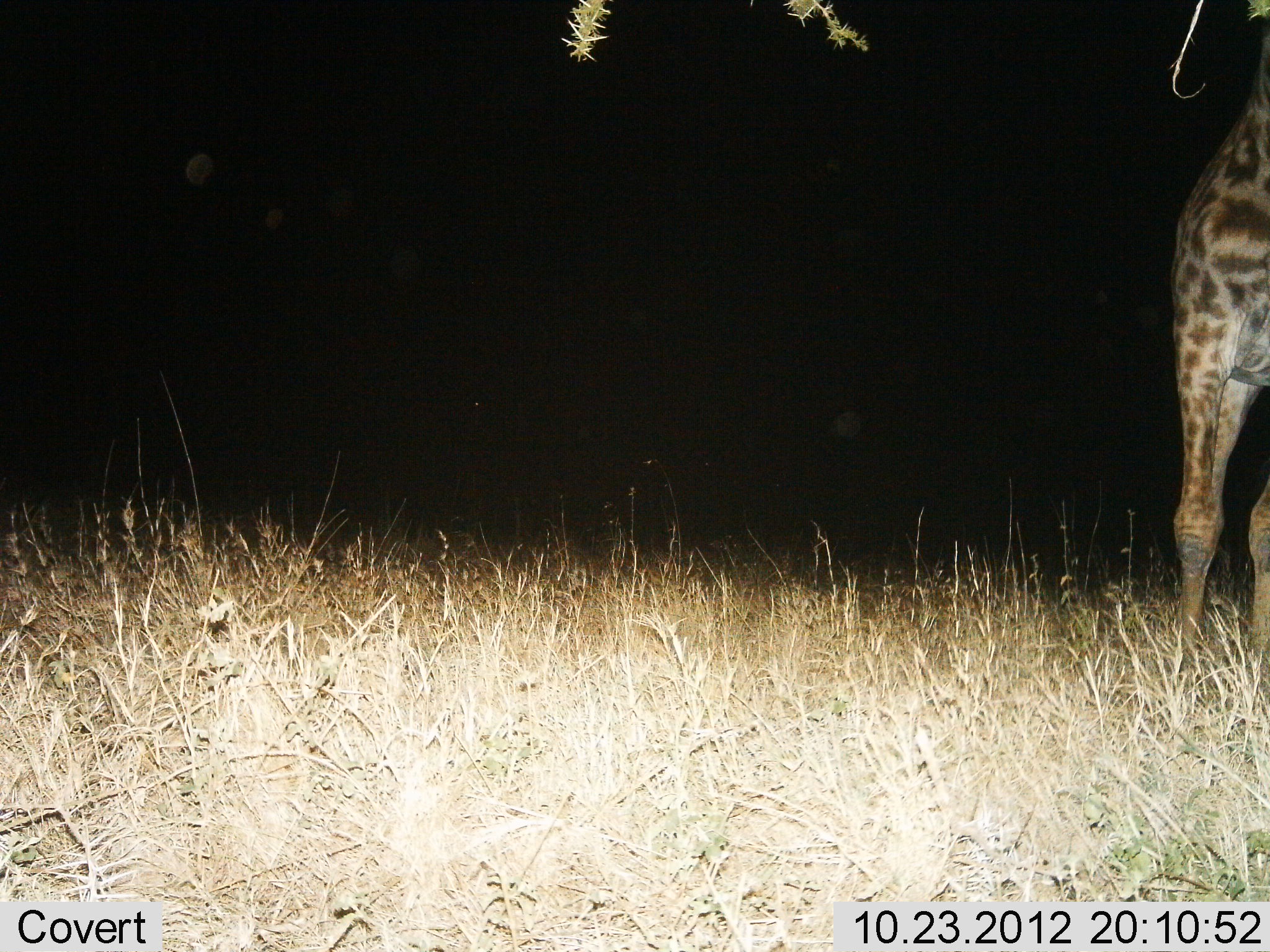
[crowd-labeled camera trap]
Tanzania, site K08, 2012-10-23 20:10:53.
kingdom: Animalia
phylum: Chordata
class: Mammalia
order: Artiodactyla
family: Giraffidae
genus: Giraffa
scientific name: Giraffa camelopardalis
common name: giraffe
Giraffe (Giraffa camelopardalis), count 1. Behavior (volunteer vote fractions): standing 100%, resting 0%, moving 0%, interacting 0%. Young present (vote fraction): 0%. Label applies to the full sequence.